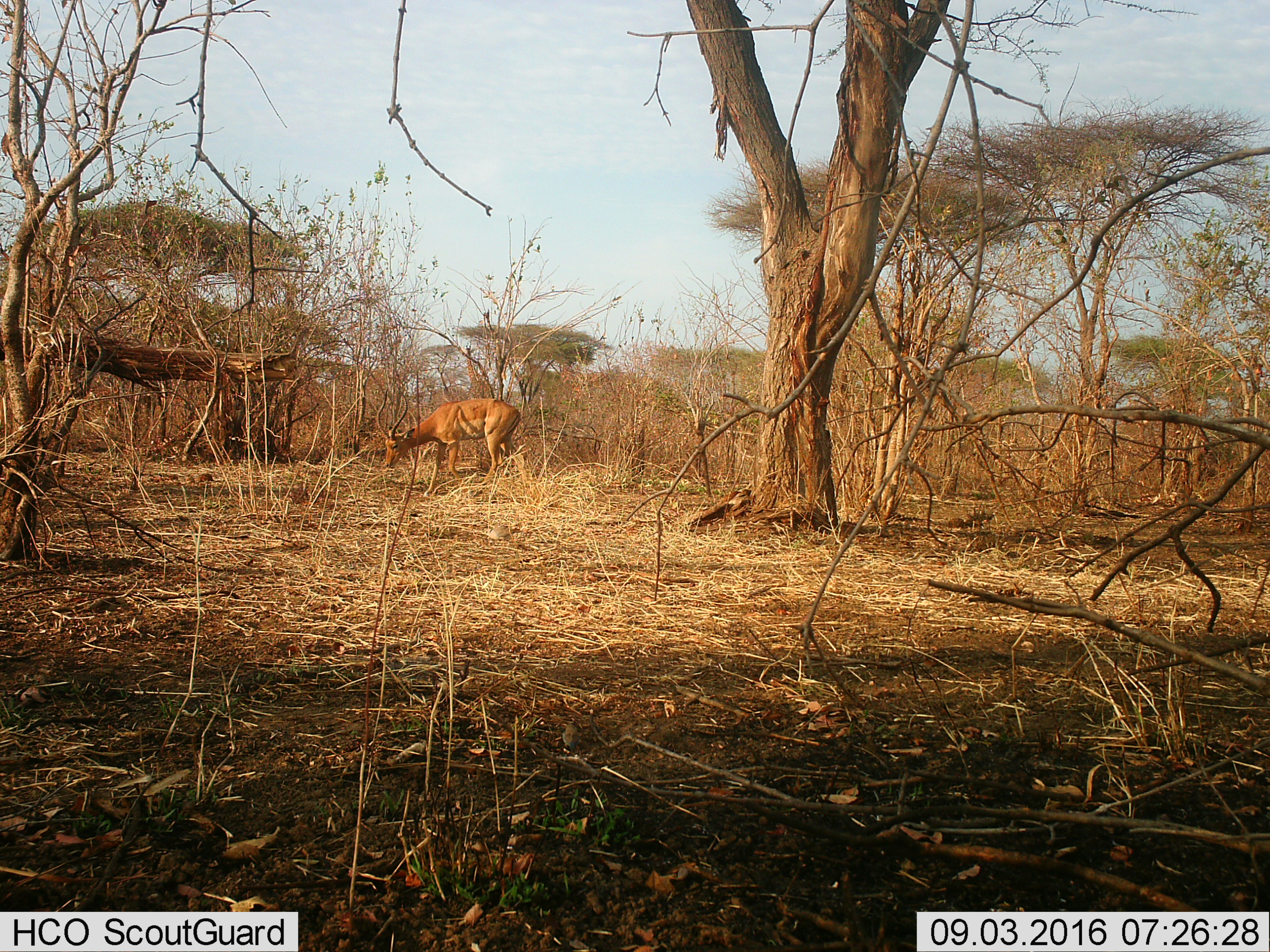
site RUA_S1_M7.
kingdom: Animalia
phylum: Chordata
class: Mammalia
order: Artiodactyla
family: Bovidae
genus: Aepyceros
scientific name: Aepyceros melampus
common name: impala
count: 1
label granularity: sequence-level